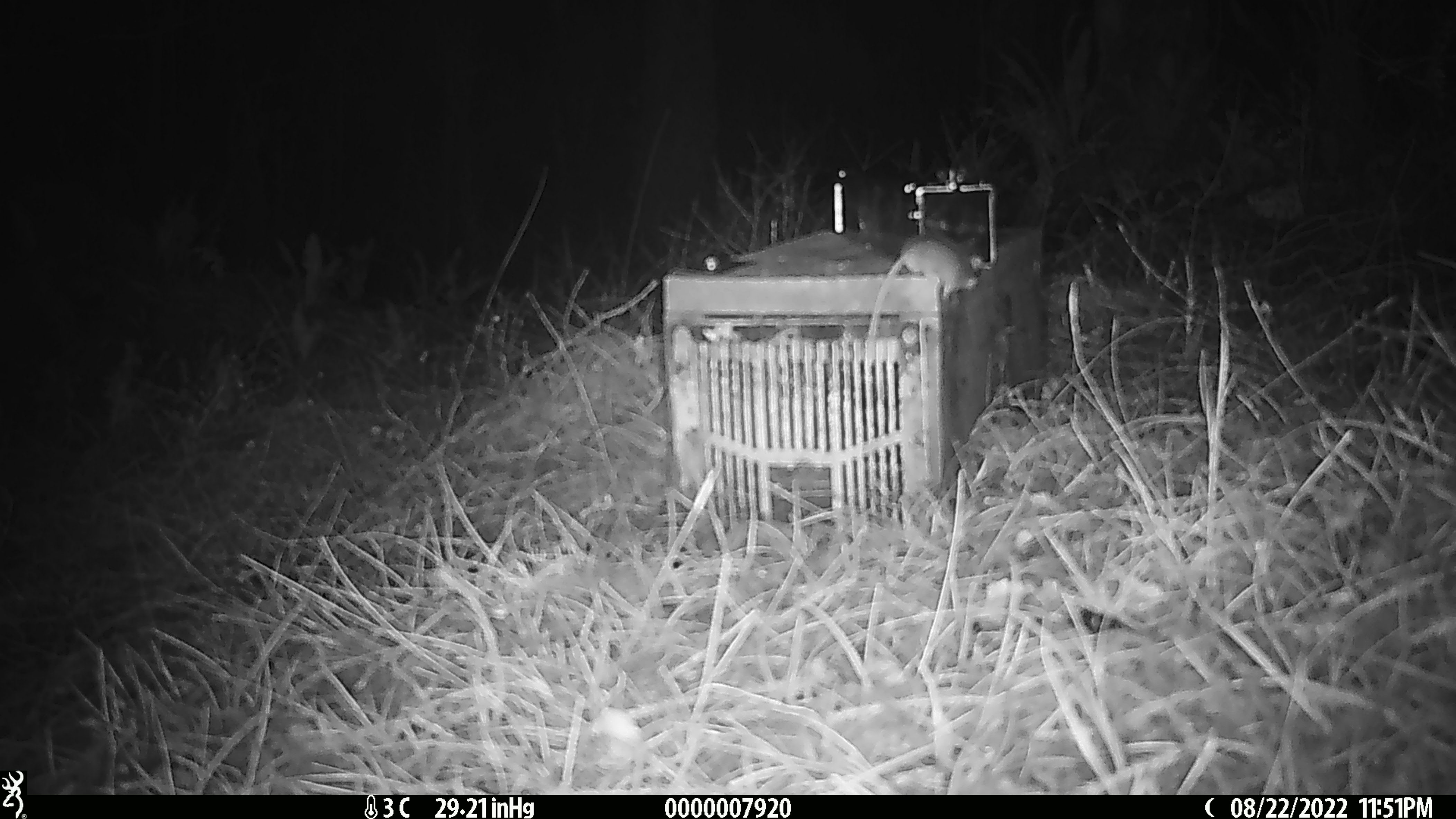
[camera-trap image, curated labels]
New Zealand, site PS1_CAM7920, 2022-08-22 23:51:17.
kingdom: Animalia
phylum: Chordata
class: Mammalia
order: Rodentia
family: Muridae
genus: Mus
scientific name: Mus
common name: mouse